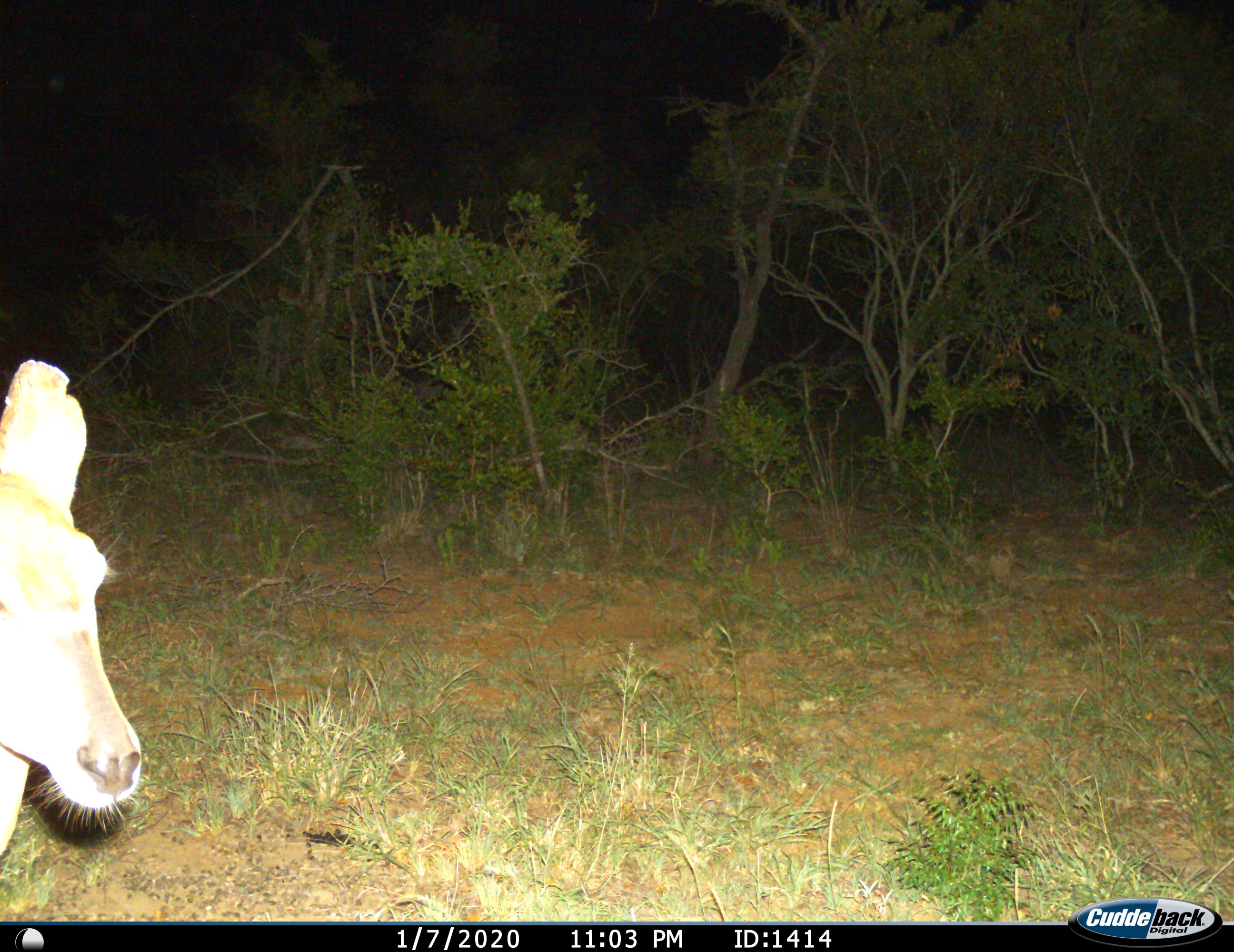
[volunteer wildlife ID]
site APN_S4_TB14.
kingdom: Animalia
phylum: Chordata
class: Mammalia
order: Artiodactyla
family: Bovidae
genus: Aepyceros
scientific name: Aepyceros melampus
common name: impala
Impala (Aepyceros melampus), count 1. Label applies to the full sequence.